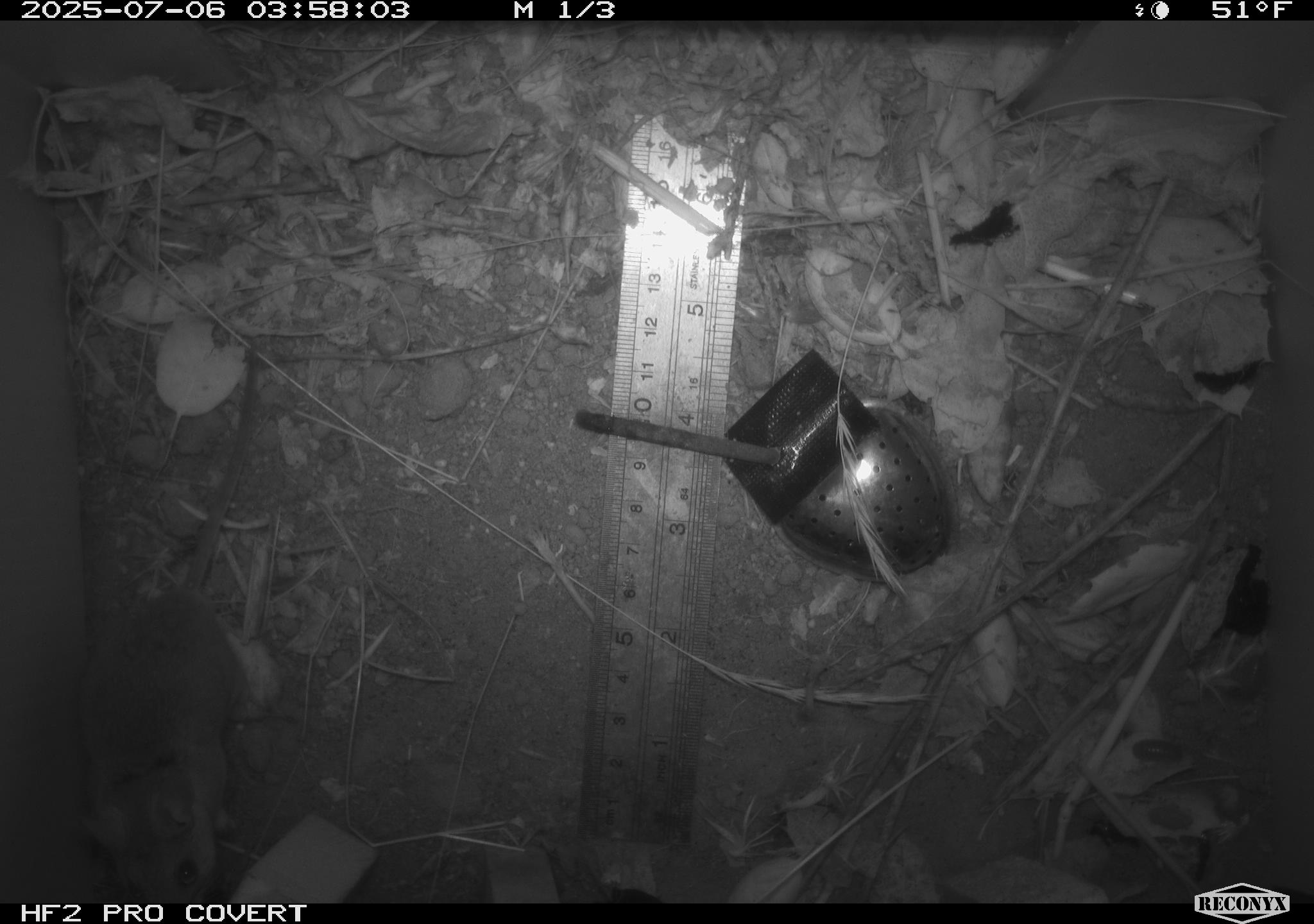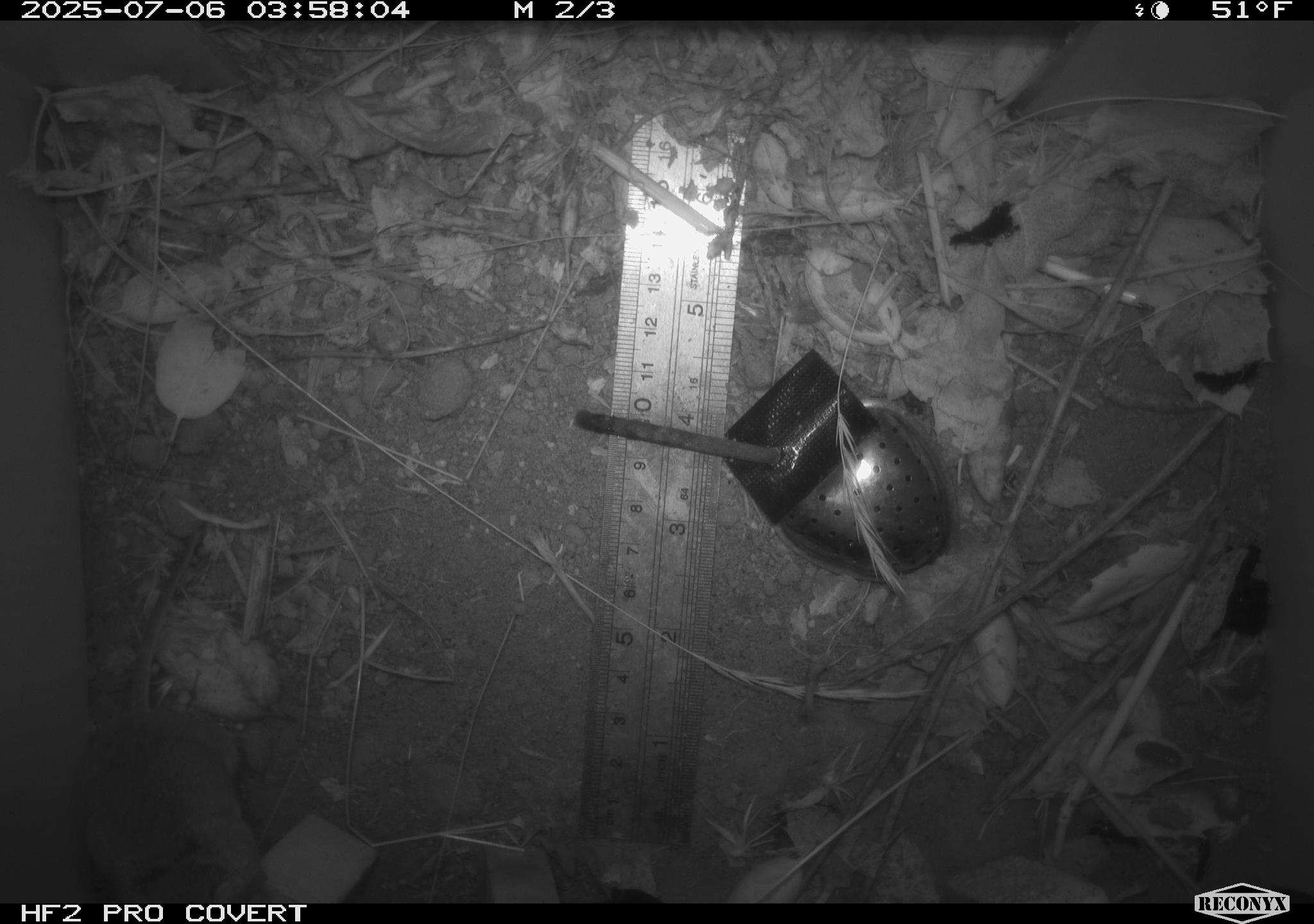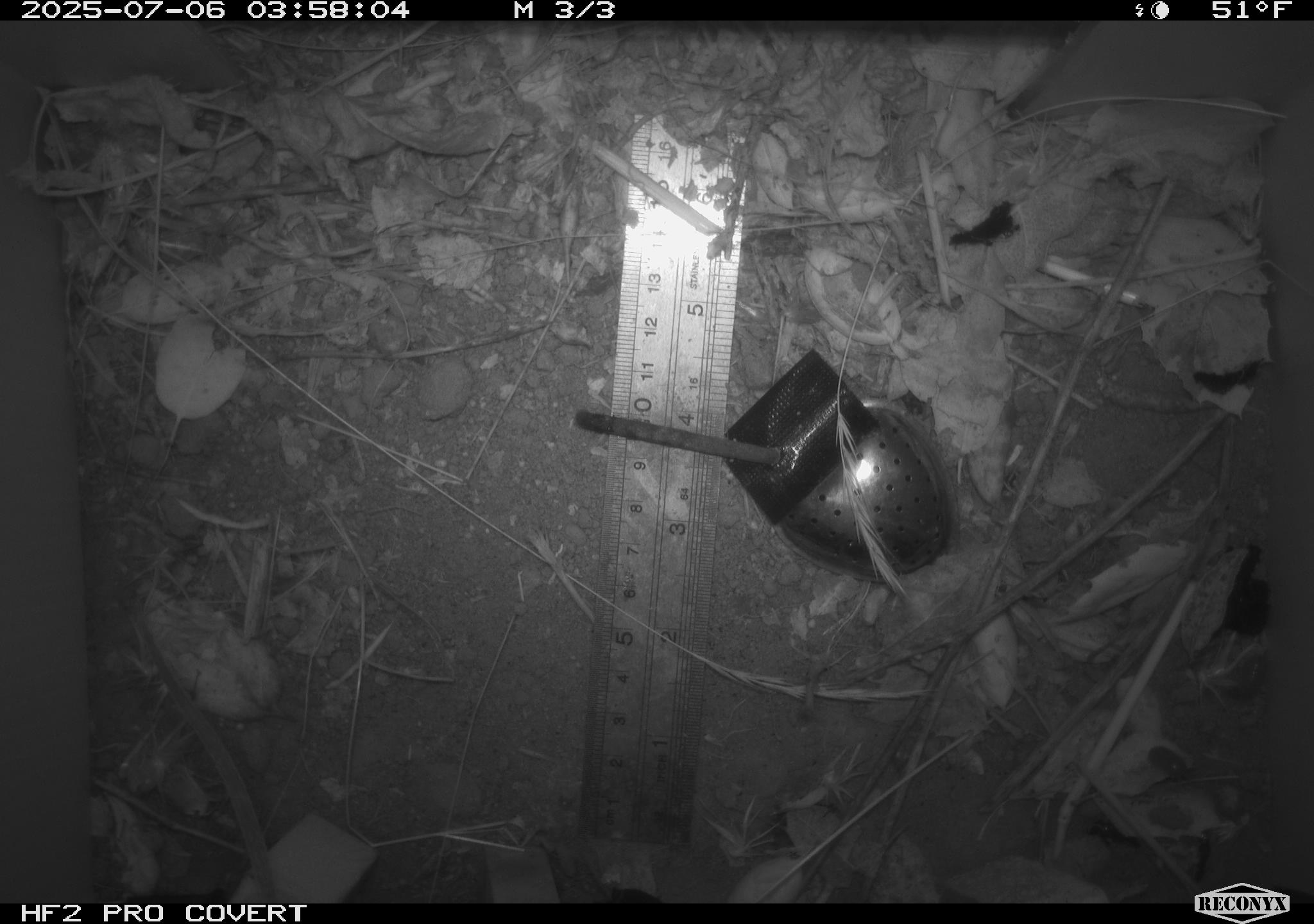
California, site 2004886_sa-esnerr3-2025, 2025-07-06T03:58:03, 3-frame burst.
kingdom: Animalia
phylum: Chordata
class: Mammalia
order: Rodentia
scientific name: Rodentia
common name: rodent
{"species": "rodent (Rodentia)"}